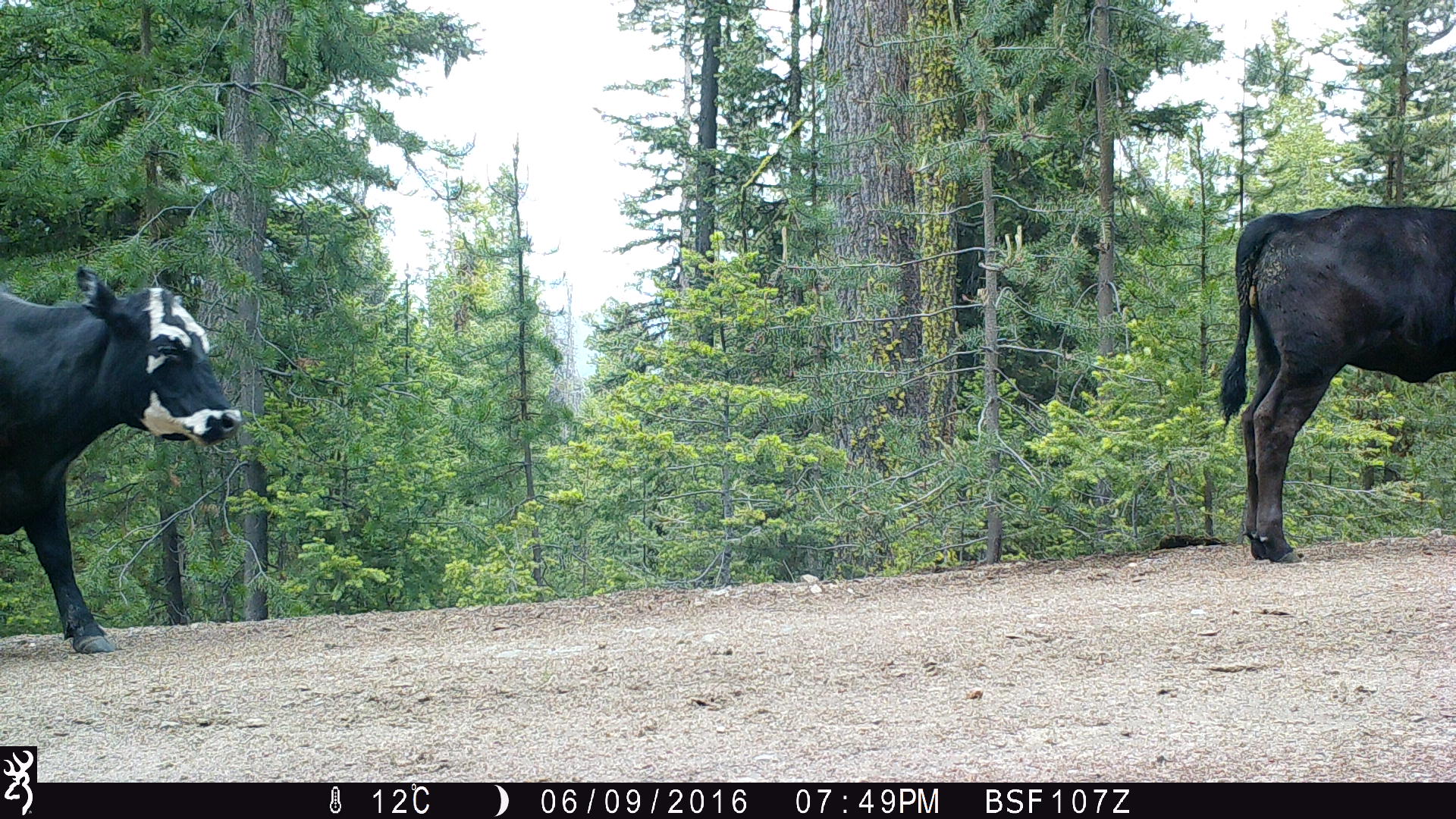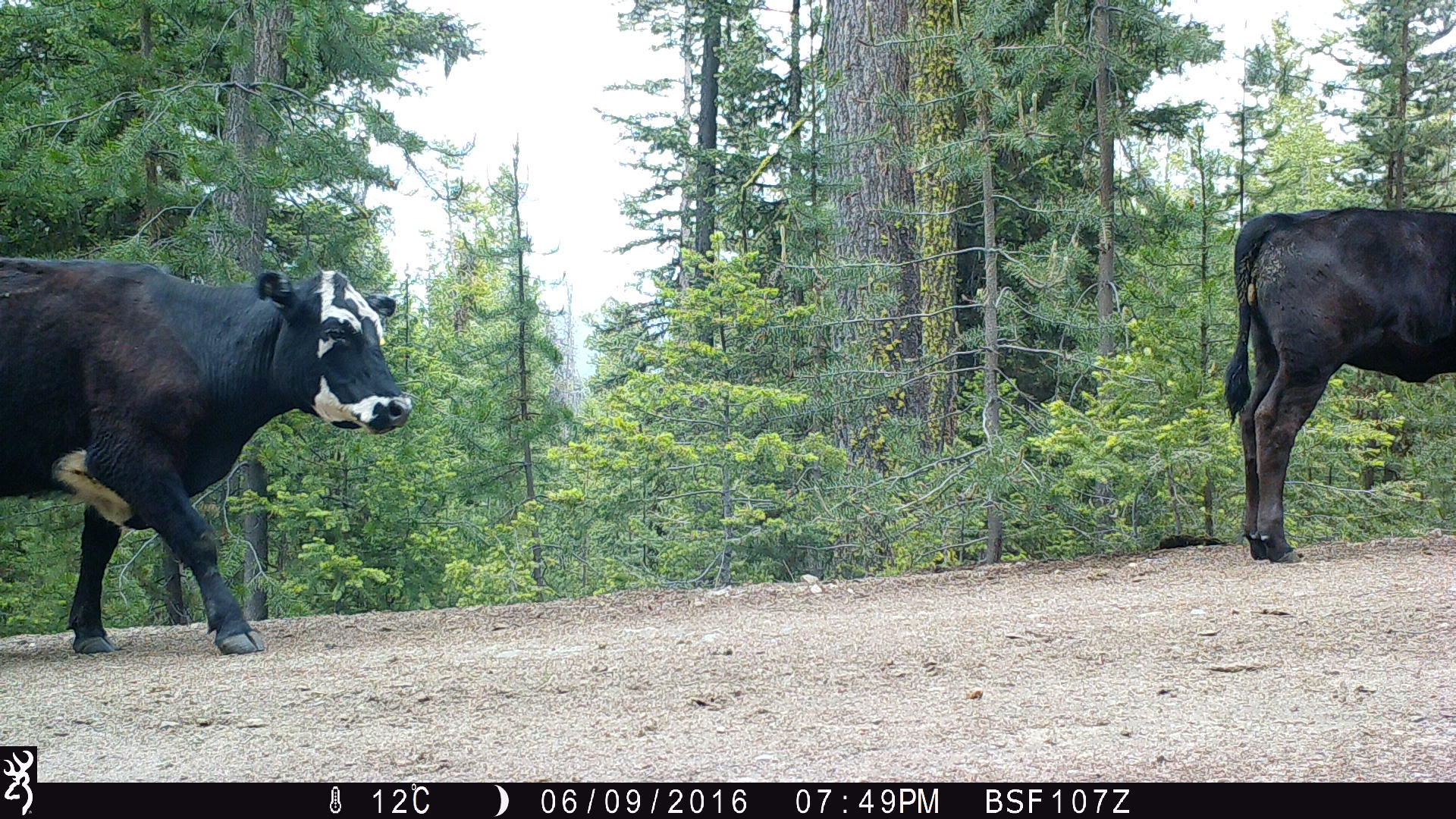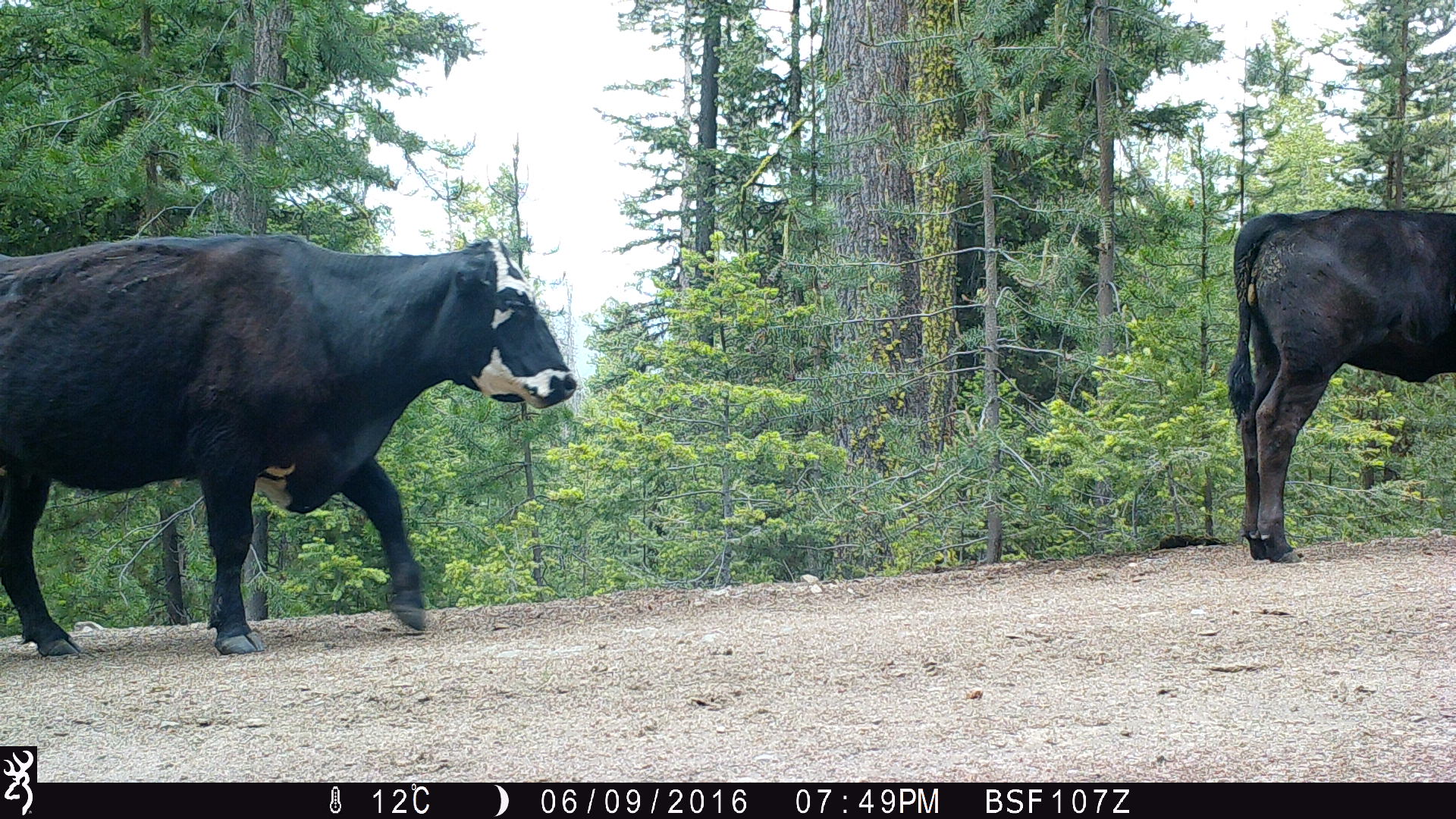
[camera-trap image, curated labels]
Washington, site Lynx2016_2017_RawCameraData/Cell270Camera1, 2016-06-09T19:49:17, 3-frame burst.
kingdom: Animalia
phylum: Chordata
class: Mammalia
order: Artiodactyla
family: Bovidae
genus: Bos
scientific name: Bos taurus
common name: domestic cattle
Domestic cattle (Bos taurus). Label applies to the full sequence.